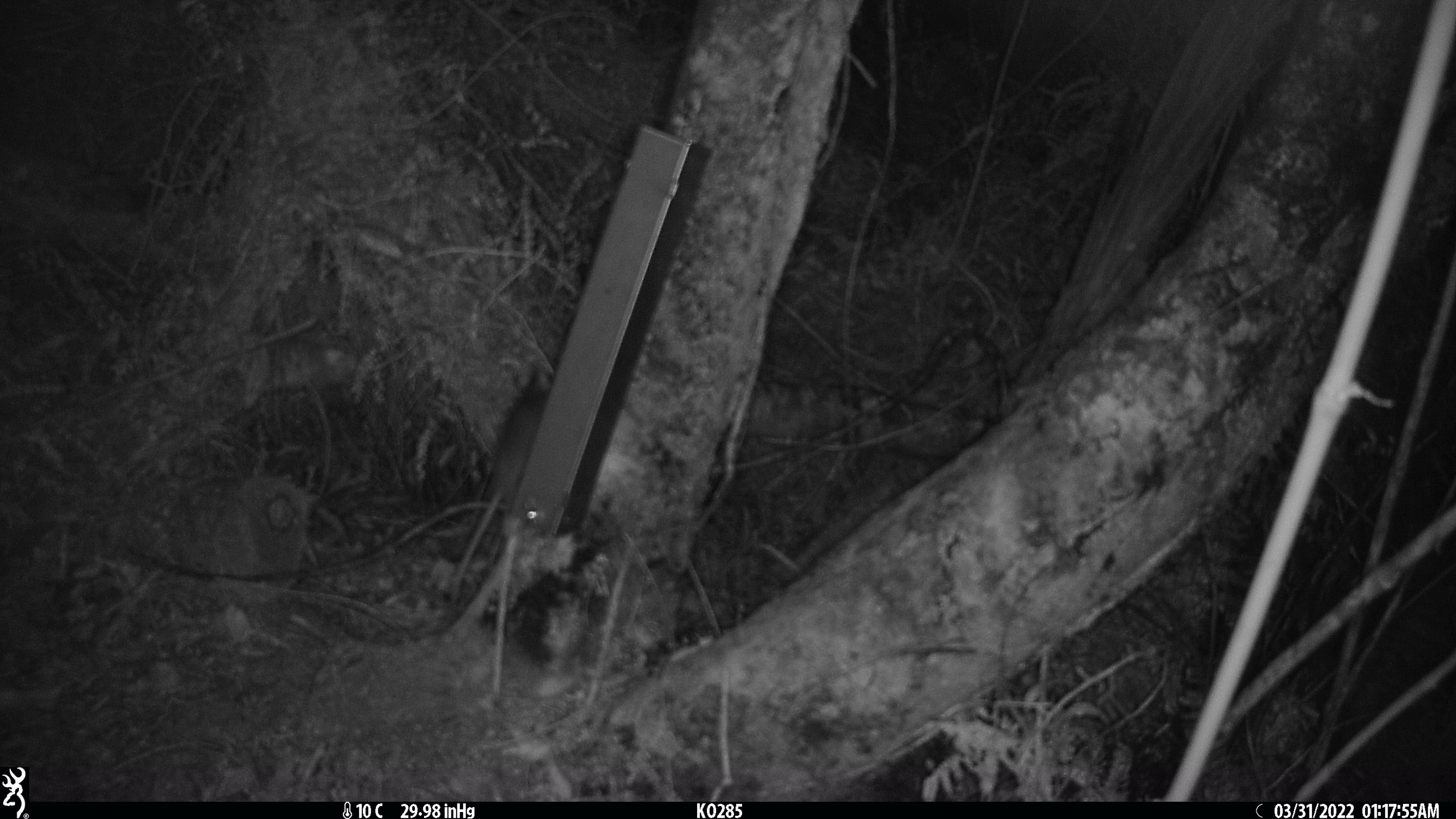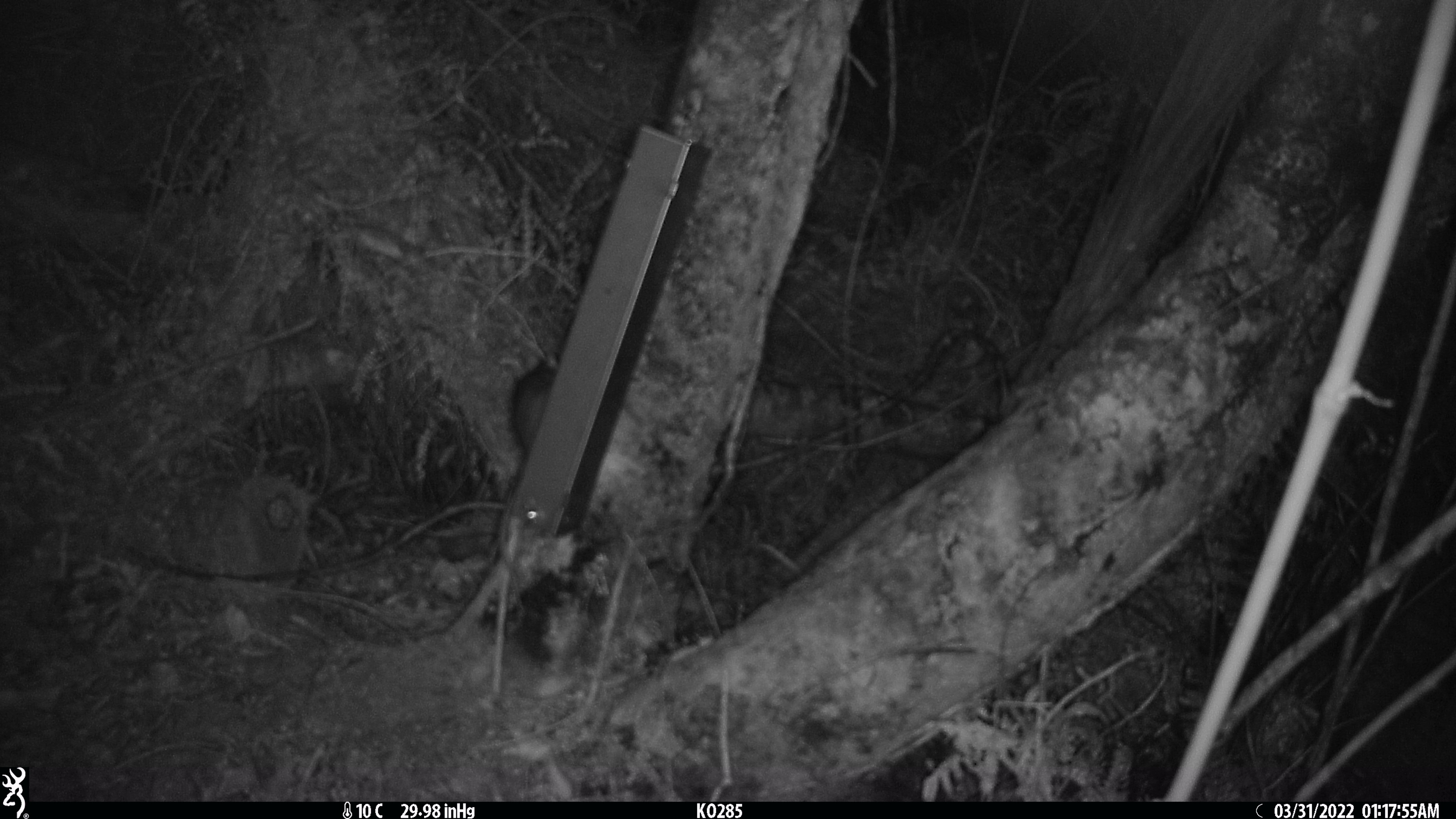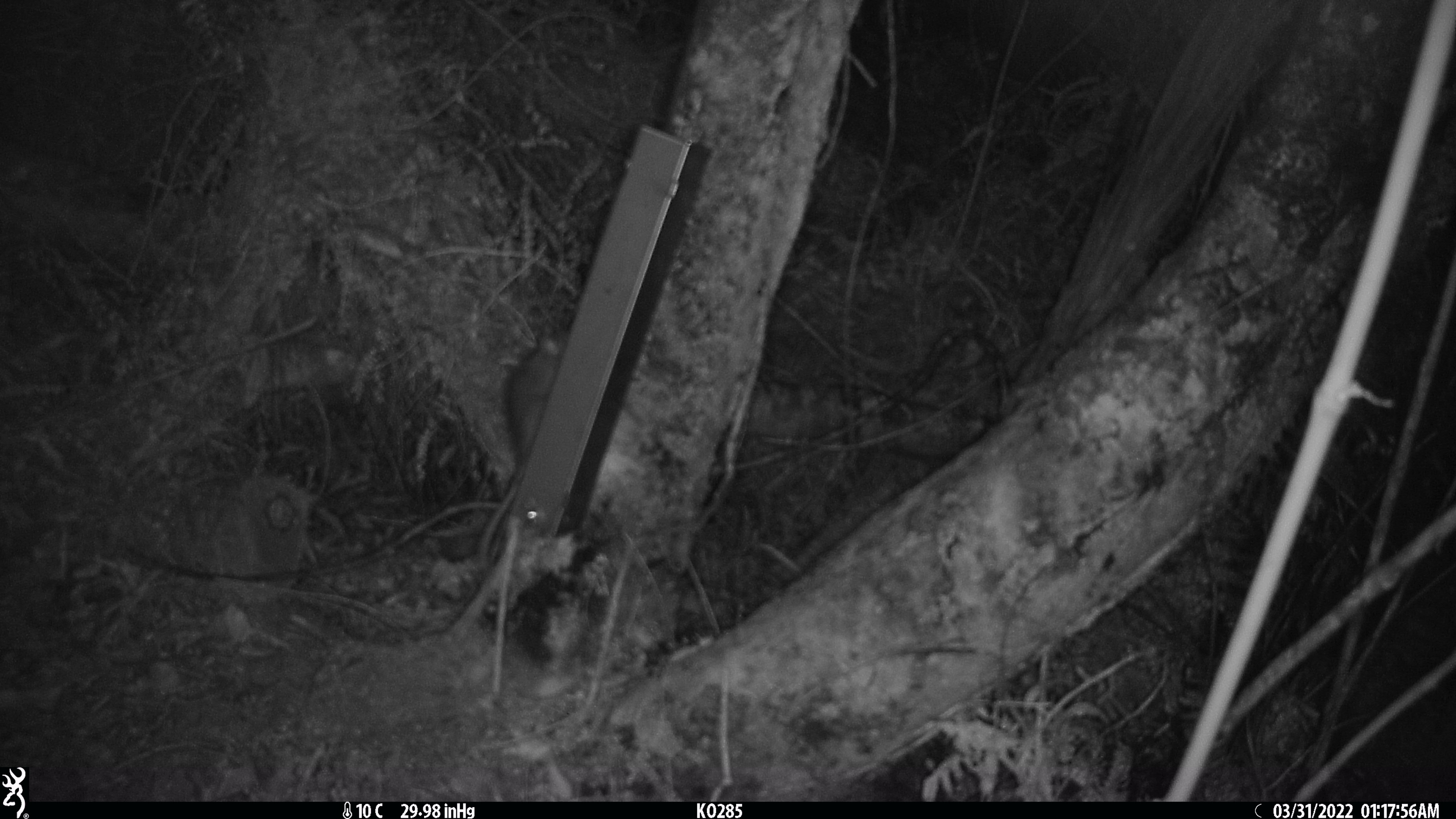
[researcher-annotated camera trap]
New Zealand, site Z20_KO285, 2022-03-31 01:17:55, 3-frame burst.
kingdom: Animalia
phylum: Chordata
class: Mammalia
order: Rodentia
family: Muridae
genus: Rattus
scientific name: Rattus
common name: rat